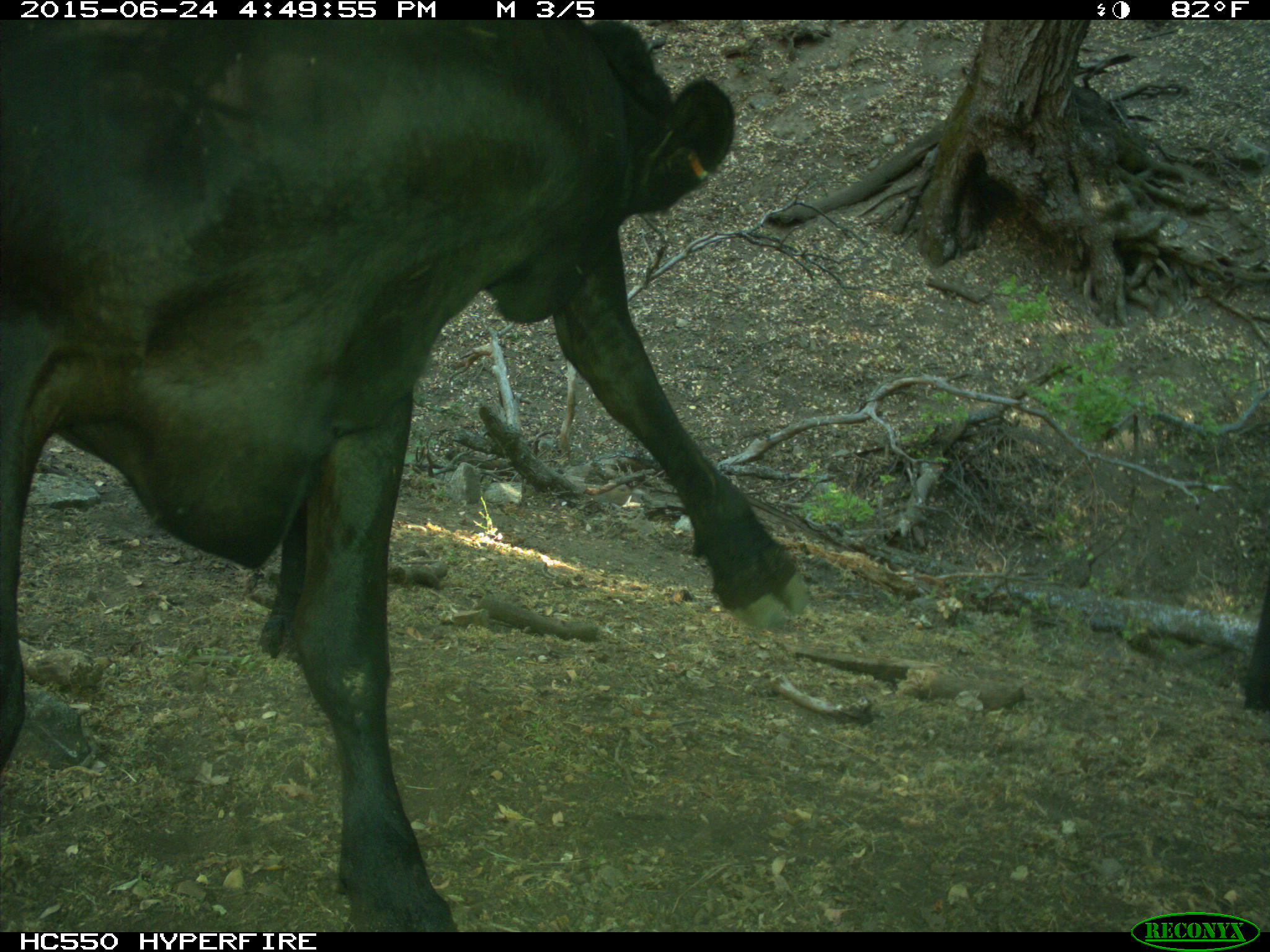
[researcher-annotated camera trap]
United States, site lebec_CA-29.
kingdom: Animalia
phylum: Chordata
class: Mammalia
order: Artiodactyla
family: Bovidae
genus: Bos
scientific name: Bos taurus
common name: domestic cow